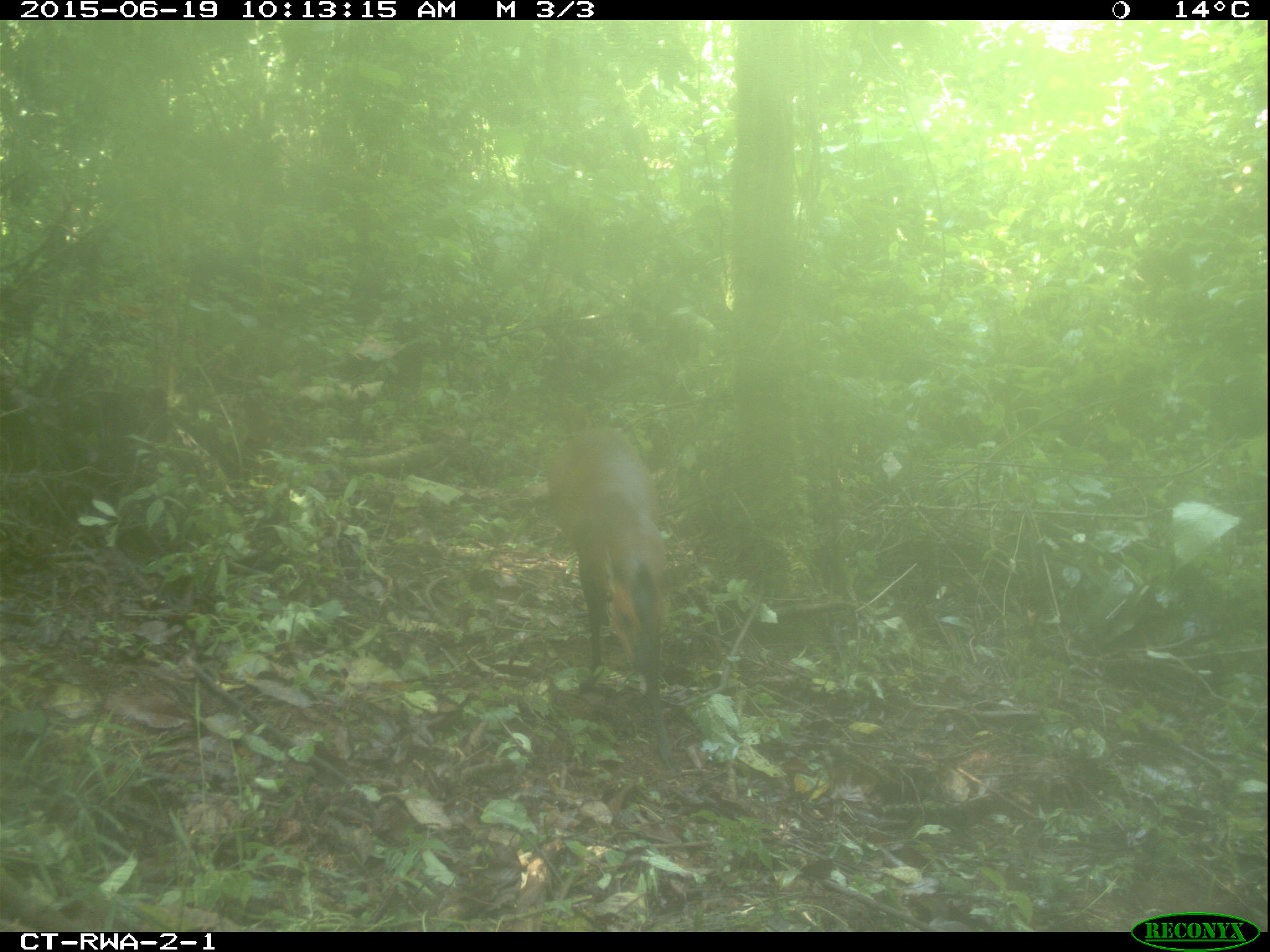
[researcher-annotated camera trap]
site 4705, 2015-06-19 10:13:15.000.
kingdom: Animalia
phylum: Chordata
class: Mammalia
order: Artiodactyla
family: Bovidae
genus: Cephalophus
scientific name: Cephalophus nigrifrons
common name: black-fronted duiker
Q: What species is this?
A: Cephalophus nigrifrons (black-fronted duiker).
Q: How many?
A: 1.